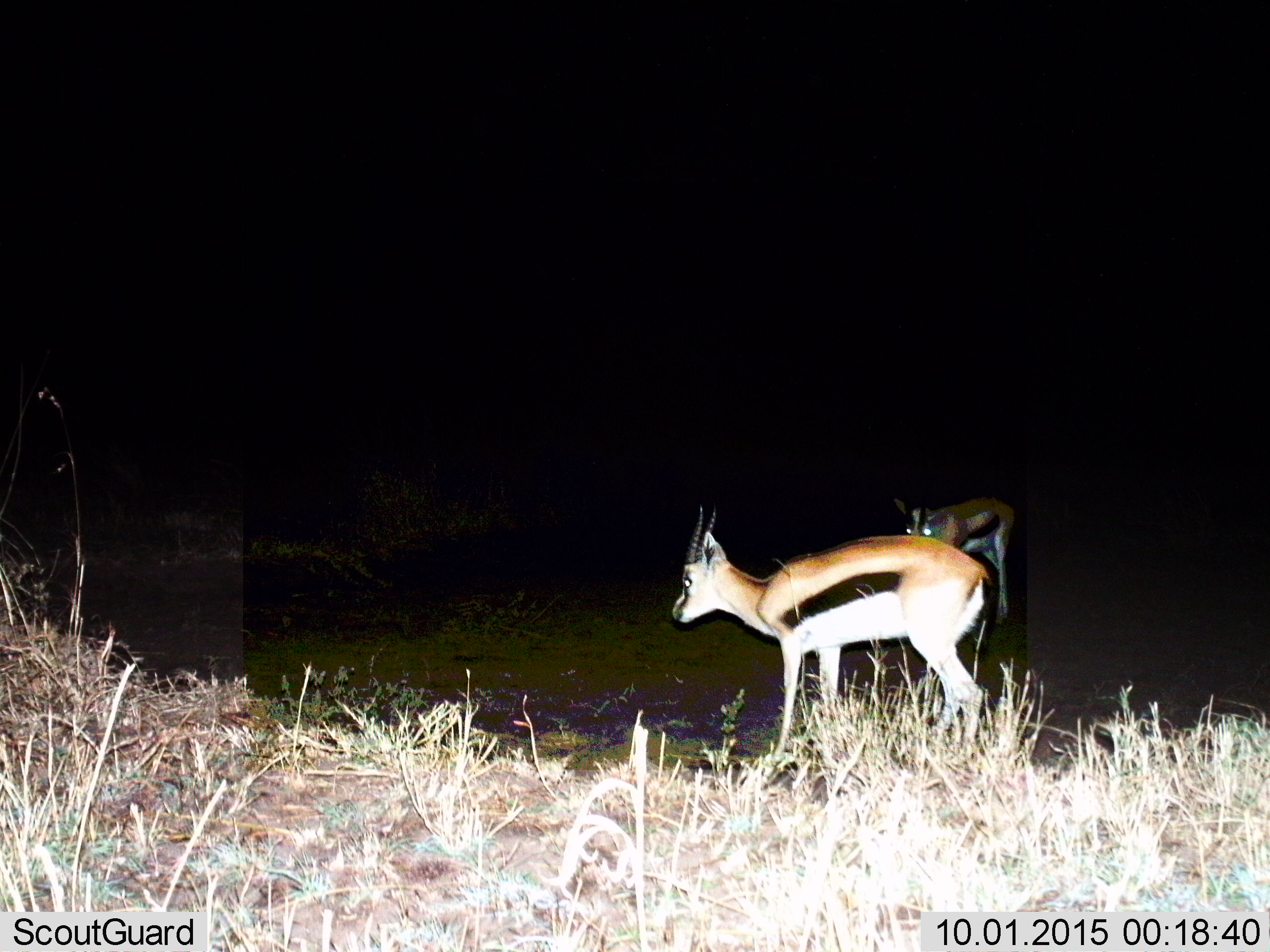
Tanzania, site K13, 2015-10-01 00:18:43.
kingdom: Animalia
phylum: Chordata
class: Mammalia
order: Artiodactyla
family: Bovidae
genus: Eudorcas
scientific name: Eudorcas thomsonii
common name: thomson's gazelle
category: gazellethomsons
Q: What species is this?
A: Gazellethomsons (thomson's gazelle) (Eudorcas thomsonii).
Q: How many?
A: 2.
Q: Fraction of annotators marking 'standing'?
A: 88%.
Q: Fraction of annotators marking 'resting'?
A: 0%.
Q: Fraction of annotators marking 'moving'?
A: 25%.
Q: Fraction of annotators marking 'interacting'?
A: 0%.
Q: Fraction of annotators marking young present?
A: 0%.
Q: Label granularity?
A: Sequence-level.